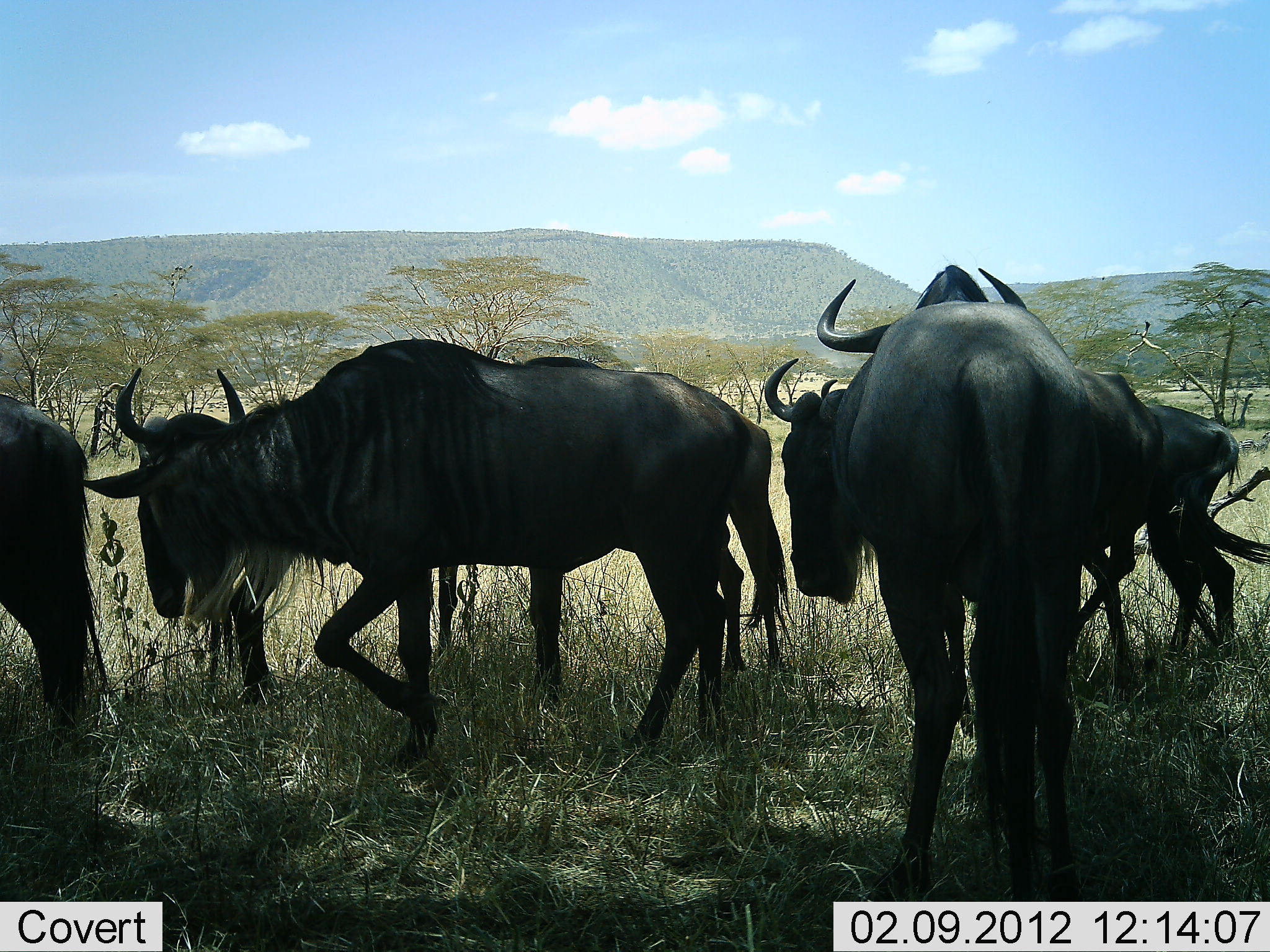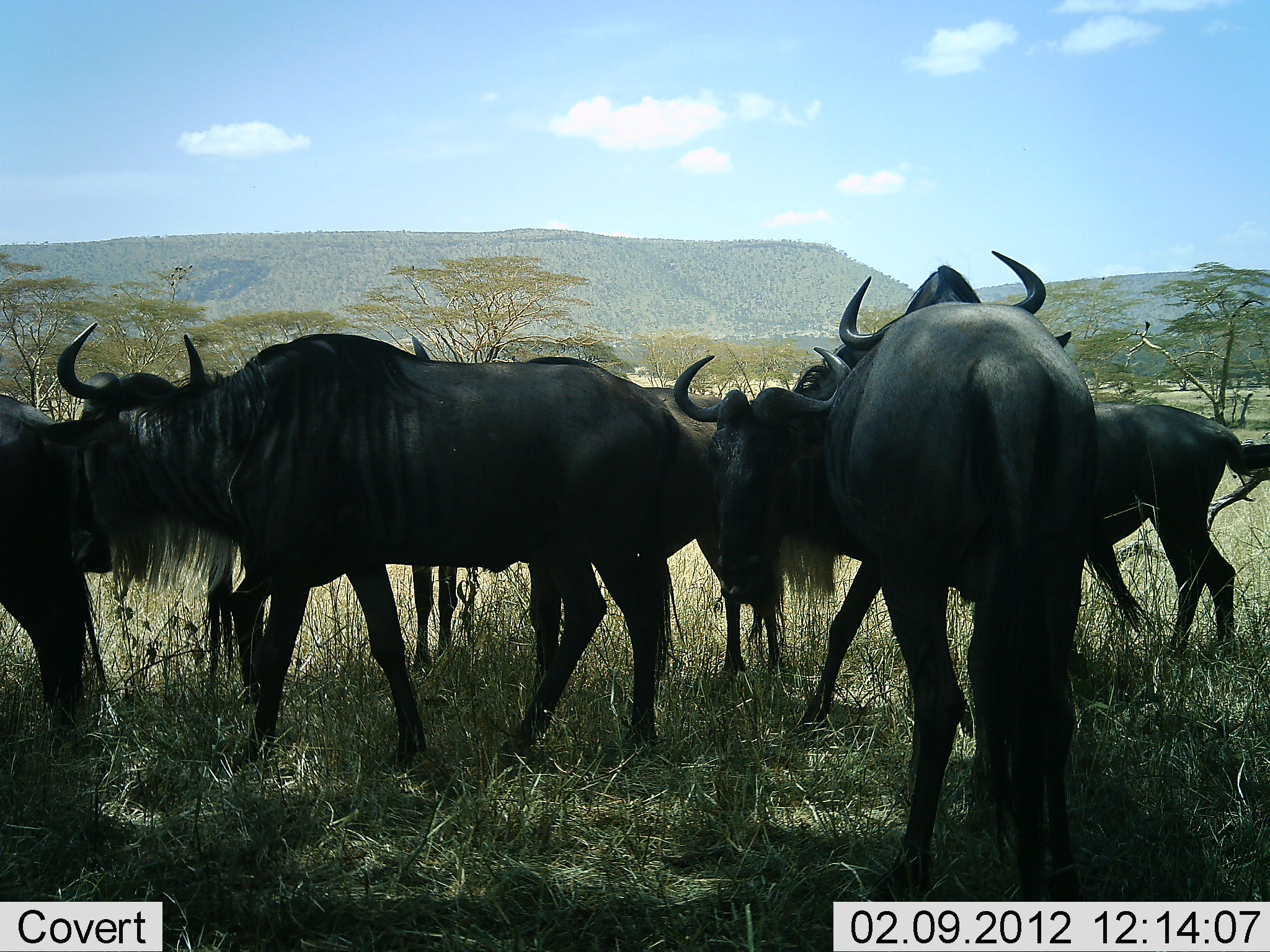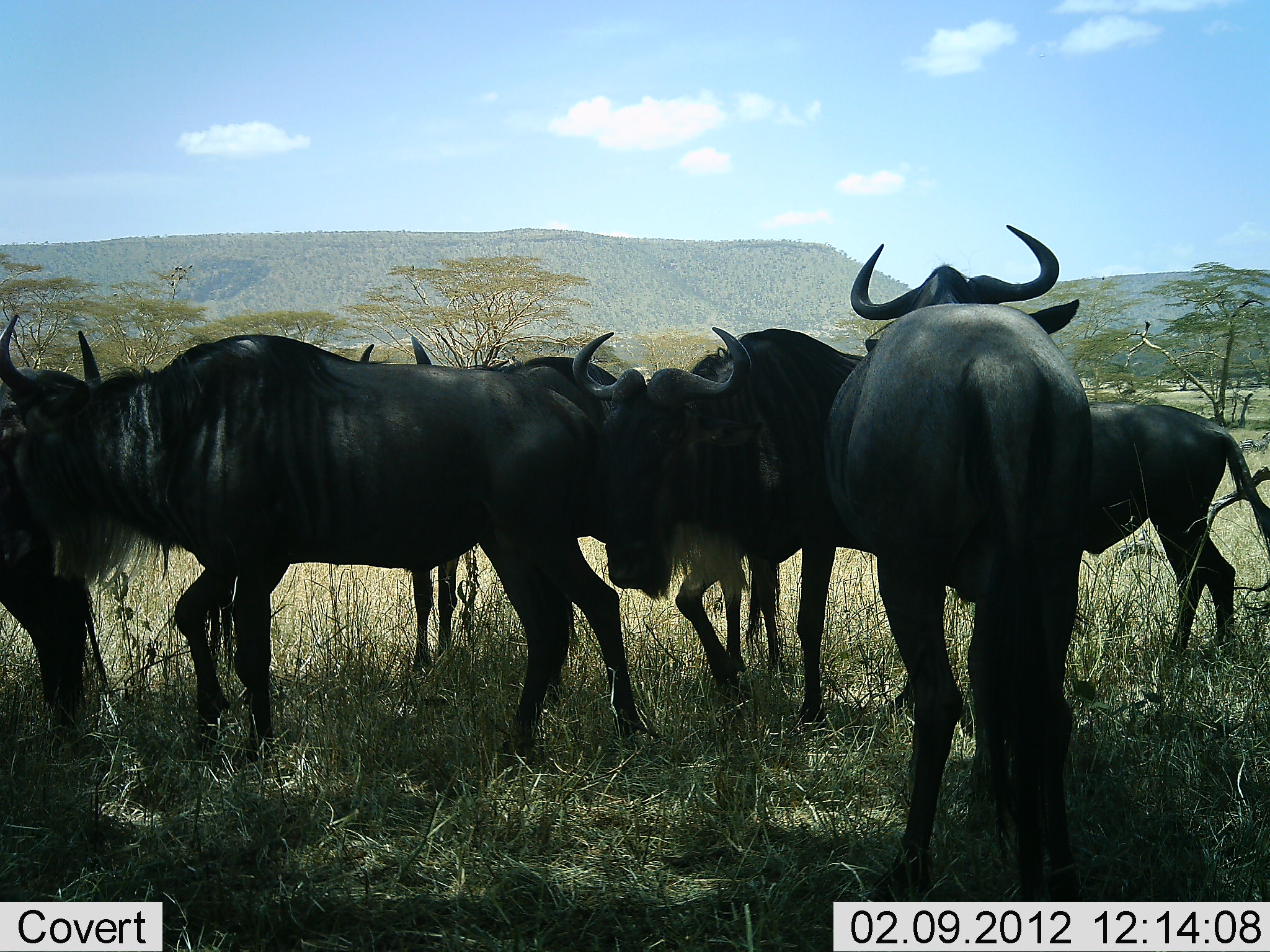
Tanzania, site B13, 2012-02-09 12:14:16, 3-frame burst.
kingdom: Animalia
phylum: Chordata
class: Mammalia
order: Artiodactyla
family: Bovidae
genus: Connochaetes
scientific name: Connochaetes taurinus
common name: blue wildebeest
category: wildebeest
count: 7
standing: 82%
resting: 0%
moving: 64%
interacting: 14%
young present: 0%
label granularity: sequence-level